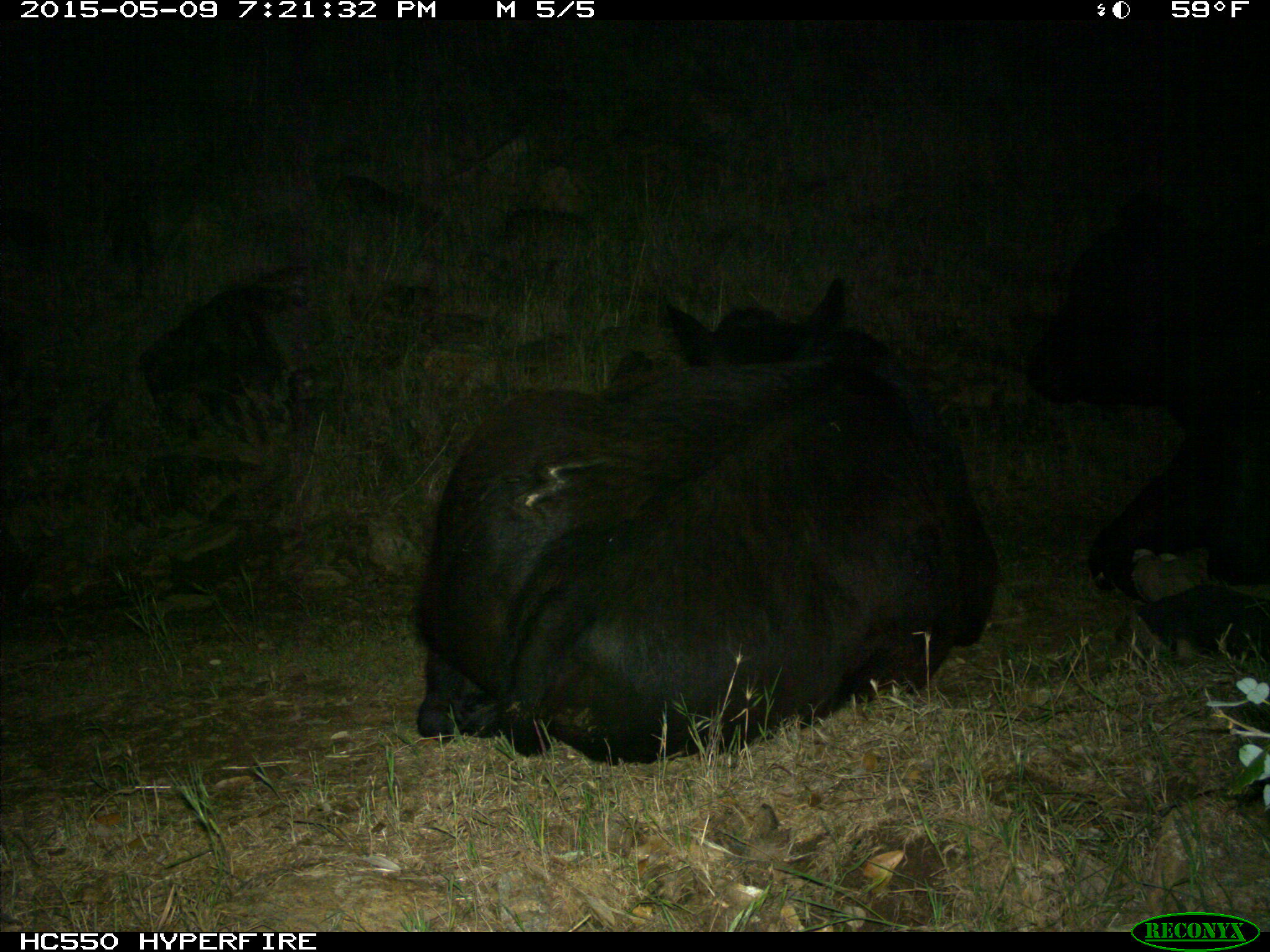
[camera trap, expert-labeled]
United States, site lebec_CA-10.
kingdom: Animalia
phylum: Chordata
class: Mammalia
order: Artiodactyla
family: Bovidae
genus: Bos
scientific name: Bos taurus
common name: domestic cow